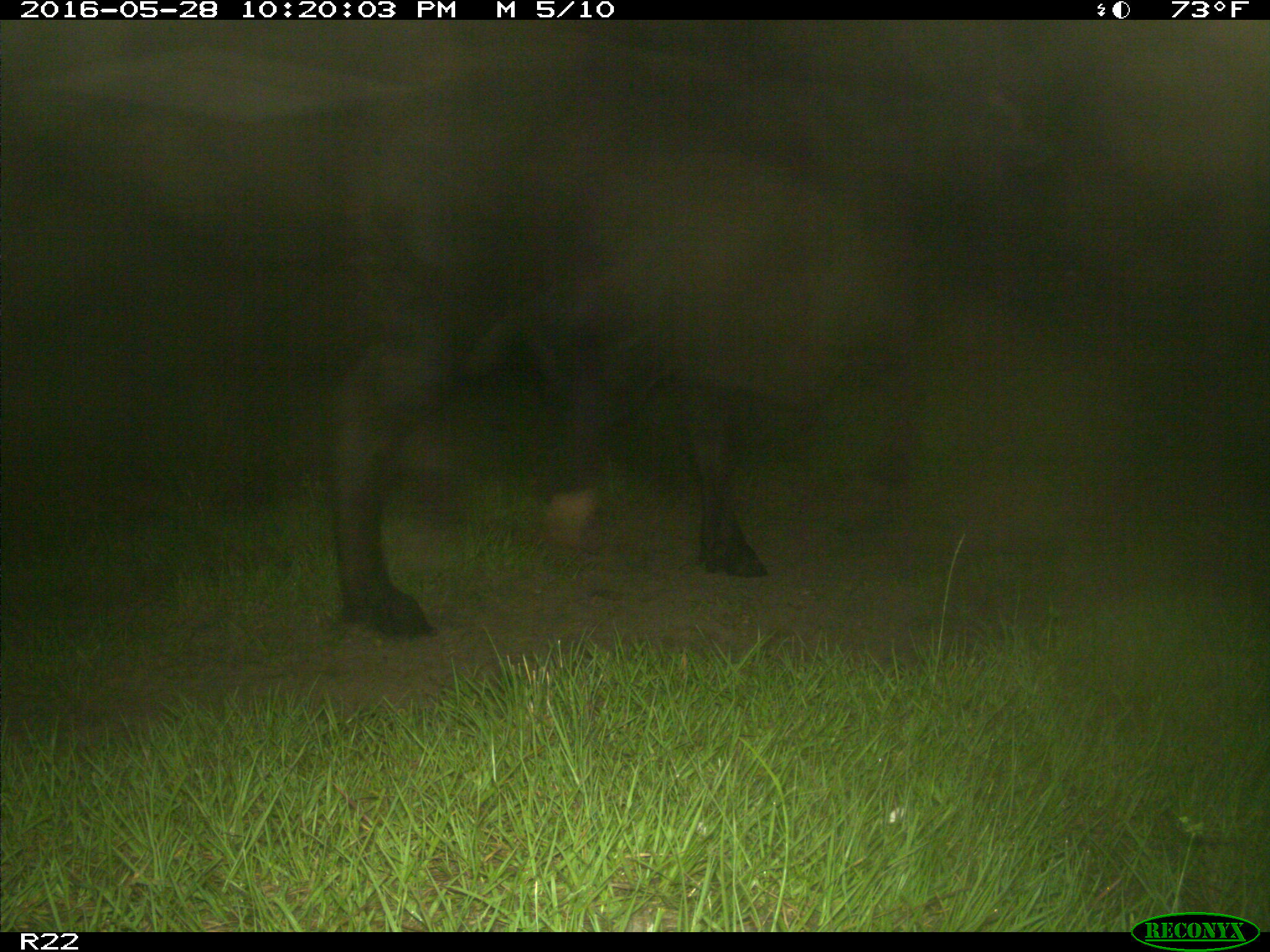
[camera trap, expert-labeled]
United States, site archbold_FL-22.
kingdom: Animalia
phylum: Chordata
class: Mammalia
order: Artiodactyla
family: Bovidae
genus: Bos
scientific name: Bos taurus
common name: domestic cow